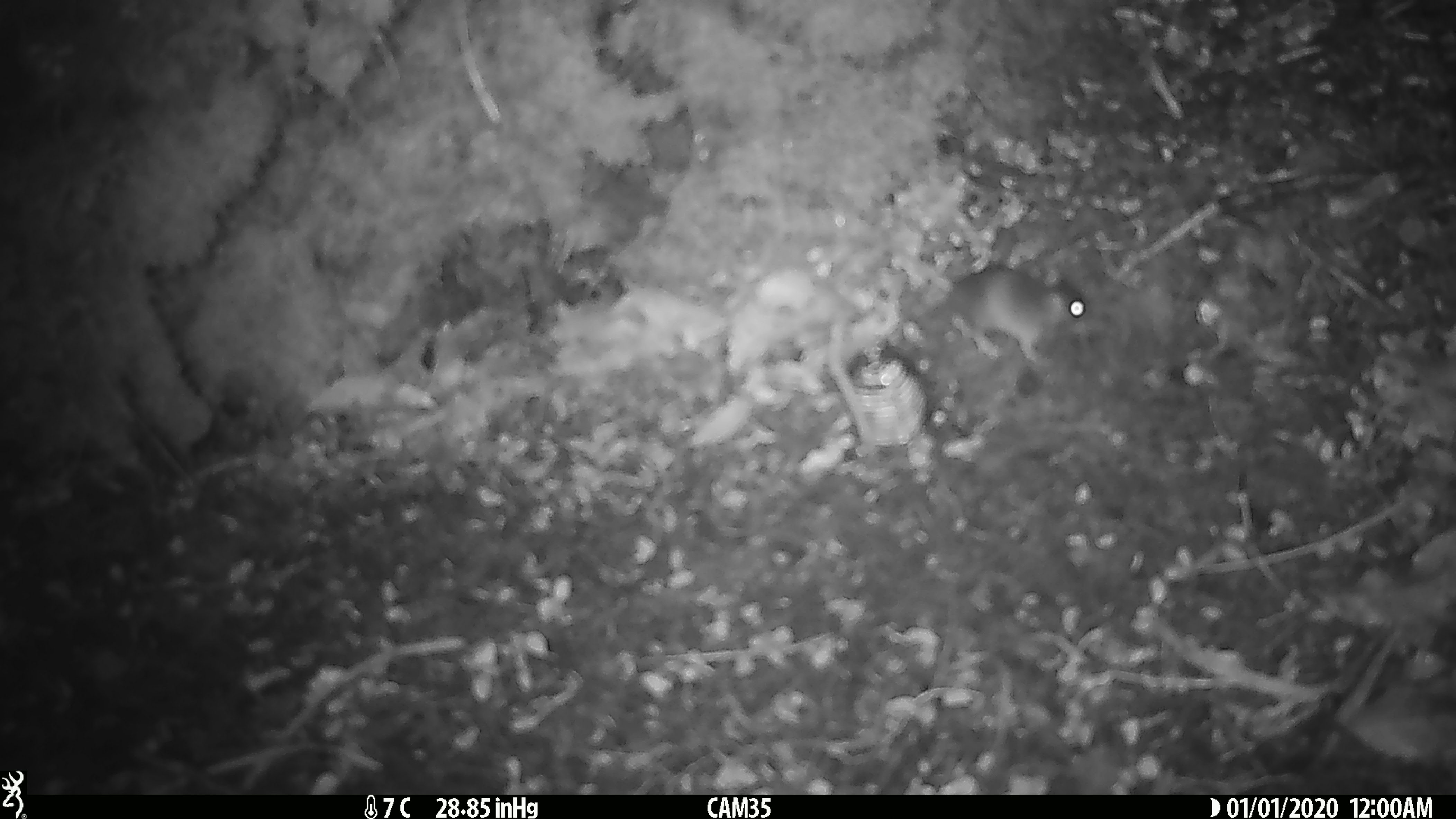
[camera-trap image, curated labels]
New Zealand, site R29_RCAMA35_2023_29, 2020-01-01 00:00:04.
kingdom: Animalia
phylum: Chordata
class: Mammalia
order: Rodentia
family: Muridae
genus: Mus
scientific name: Mus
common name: mouse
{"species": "mouse (Mus)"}